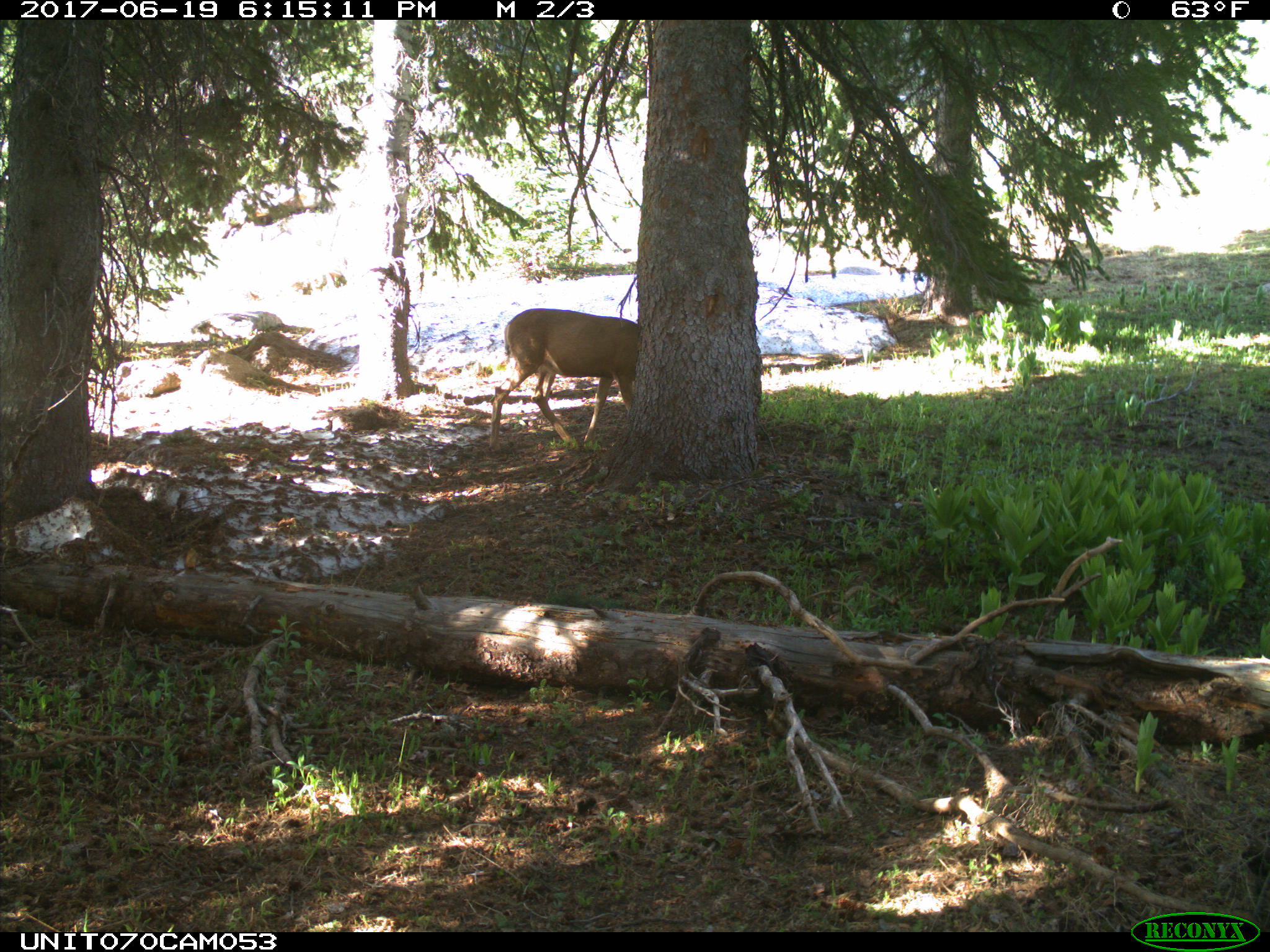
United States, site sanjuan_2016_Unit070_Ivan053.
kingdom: Animalia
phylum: Chordata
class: Mammalia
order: Artiodactyla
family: Cervidae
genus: Odocoileus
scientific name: Odocoileus hemionus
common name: mule deer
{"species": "Odocoileus hemionus (mule deer)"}